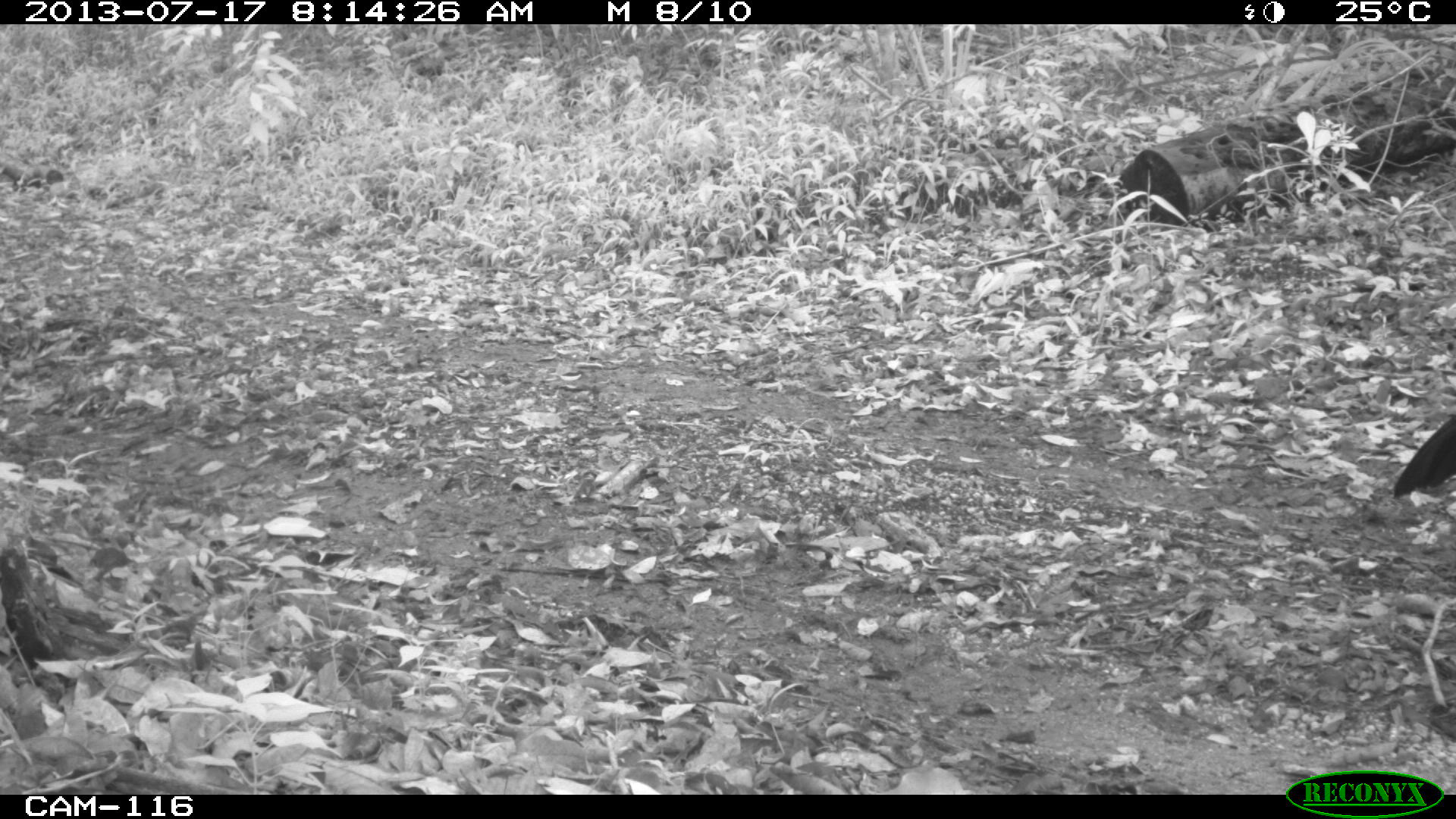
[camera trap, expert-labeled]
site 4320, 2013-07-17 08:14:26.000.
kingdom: Animalia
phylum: Chordata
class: Aves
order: Galliformes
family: Cracidae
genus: Crax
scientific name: Crax rubra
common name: great curassow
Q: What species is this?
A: Crax rubra (great curassow).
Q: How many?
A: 1.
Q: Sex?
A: Male.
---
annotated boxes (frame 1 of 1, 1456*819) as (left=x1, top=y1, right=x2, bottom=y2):
crax rubra: (left=1392, top=406, right=1456, bottom=496)